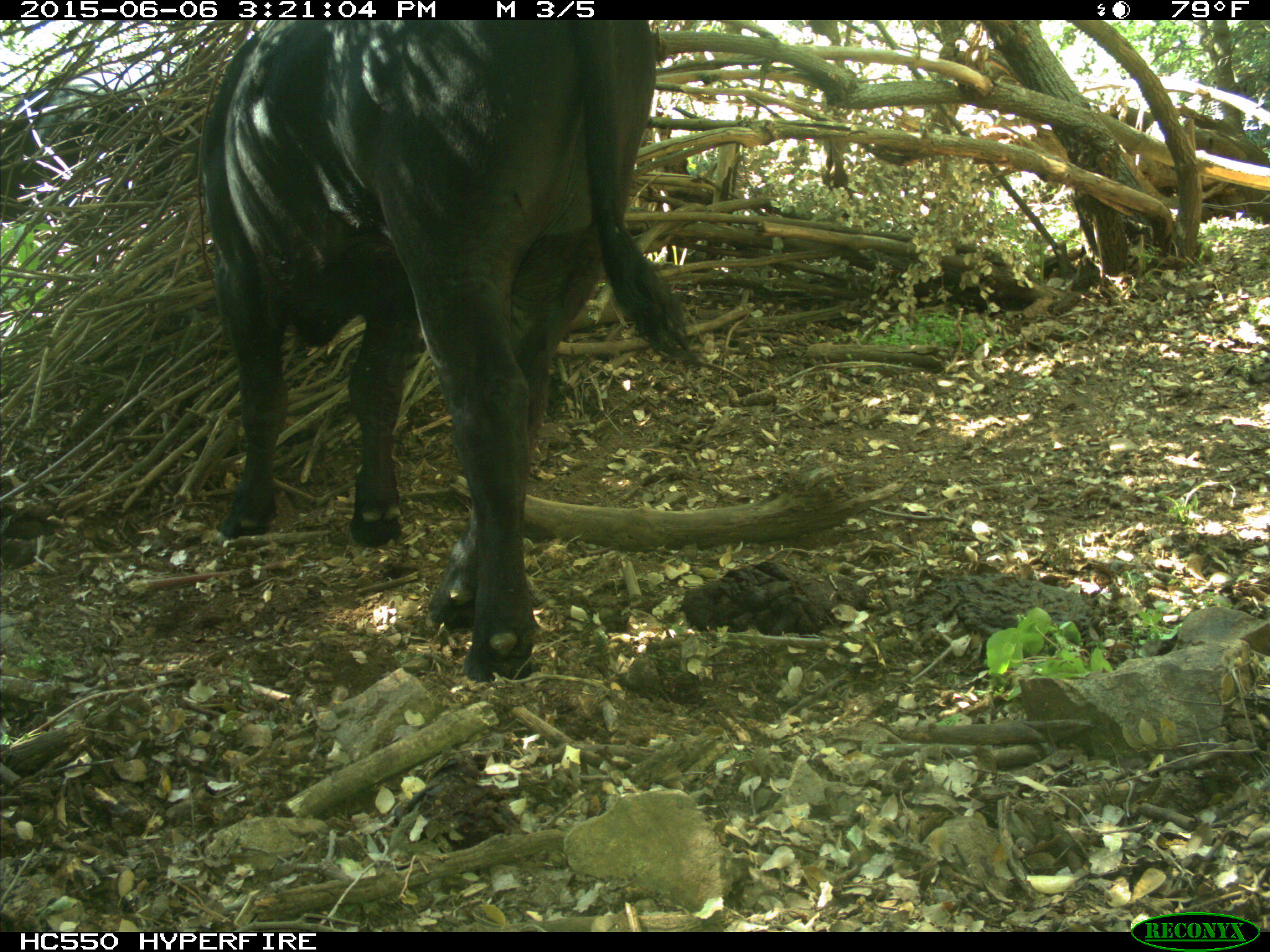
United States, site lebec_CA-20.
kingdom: Animalia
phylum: Chordata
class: Mammalia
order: Artiodactyla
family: Bovidae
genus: Bos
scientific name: Bos taurus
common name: domestic cow